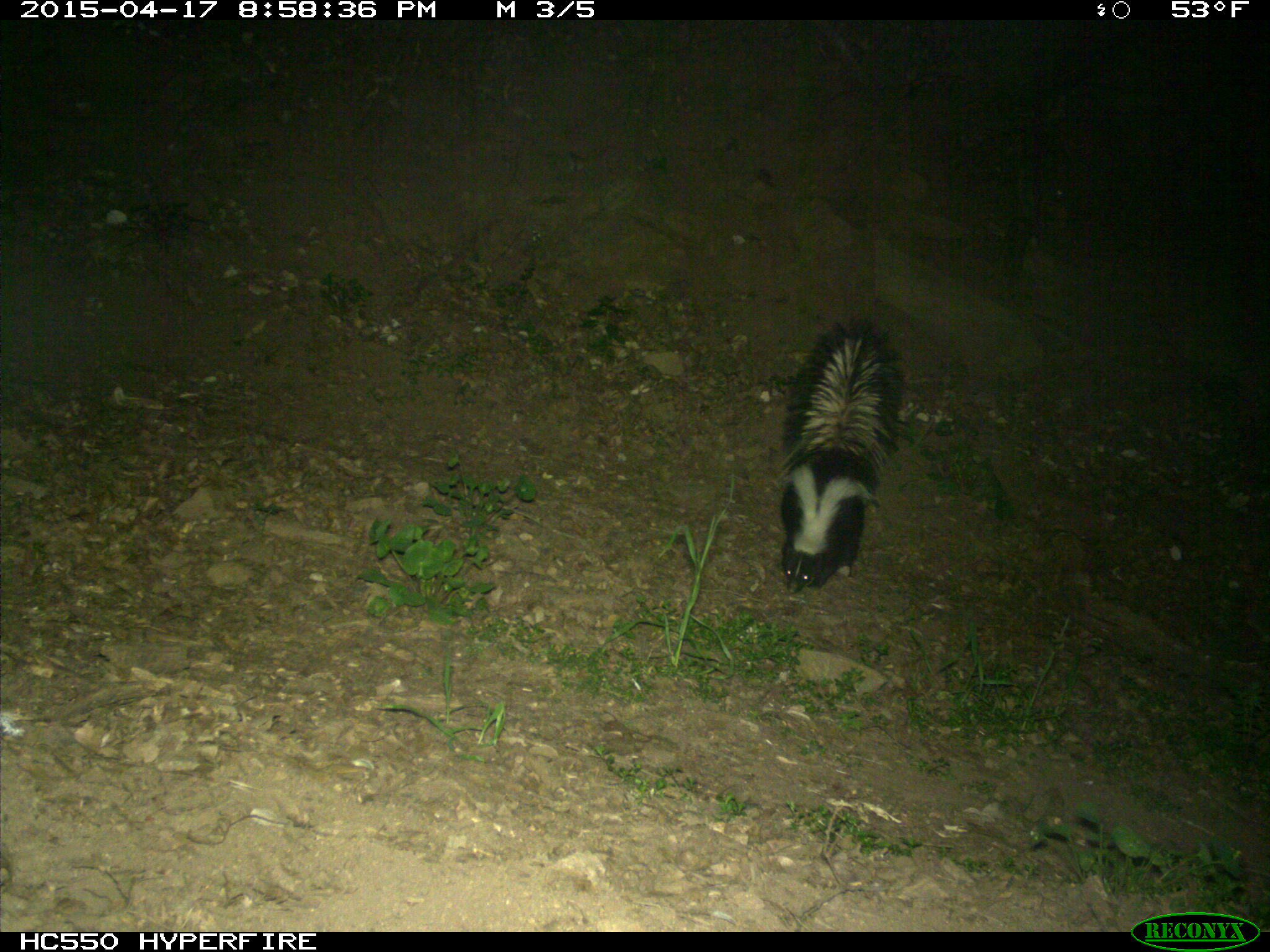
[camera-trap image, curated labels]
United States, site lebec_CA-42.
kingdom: Animalia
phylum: Chordata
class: Mammalia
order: Carnivora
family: Mephitidae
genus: Mephitis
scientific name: Mephitis mephitis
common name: striped skunk